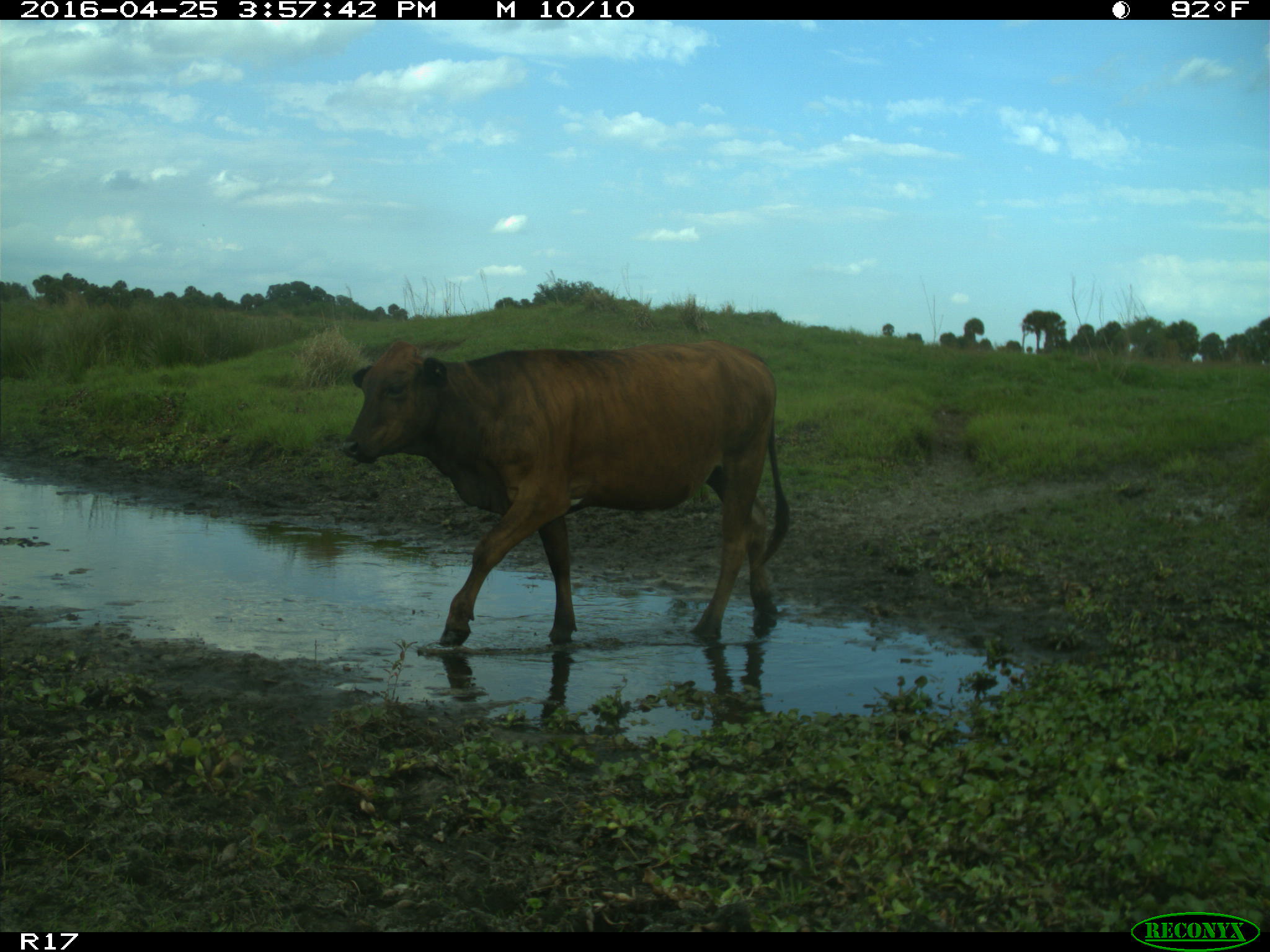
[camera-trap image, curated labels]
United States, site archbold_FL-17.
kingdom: Animalia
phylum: Chordata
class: Mammalia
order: Artiodactyla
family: Bovidae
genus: Bos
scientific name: Bos taurus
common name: domestic cow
Bos taurus (domestic cow).